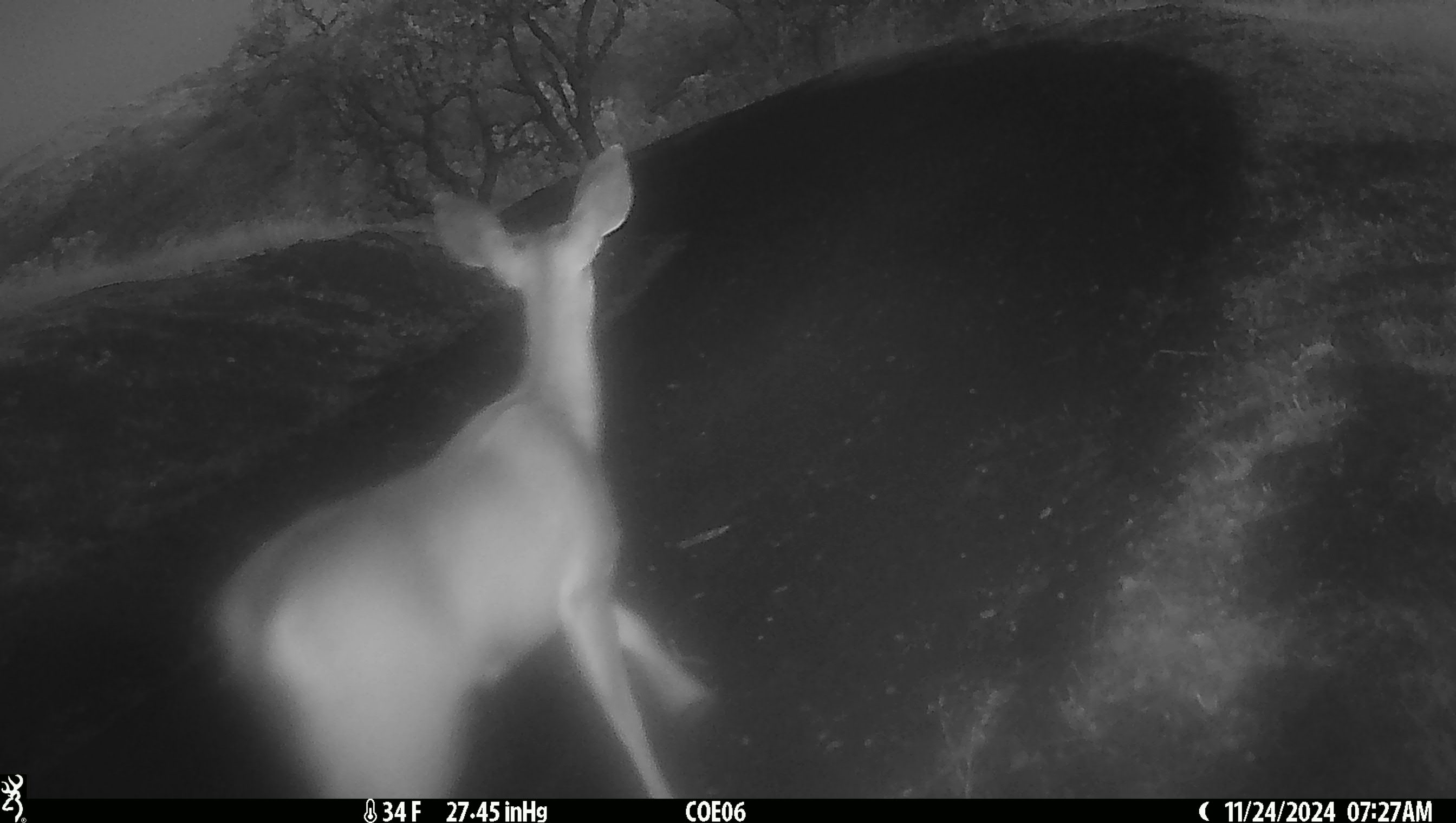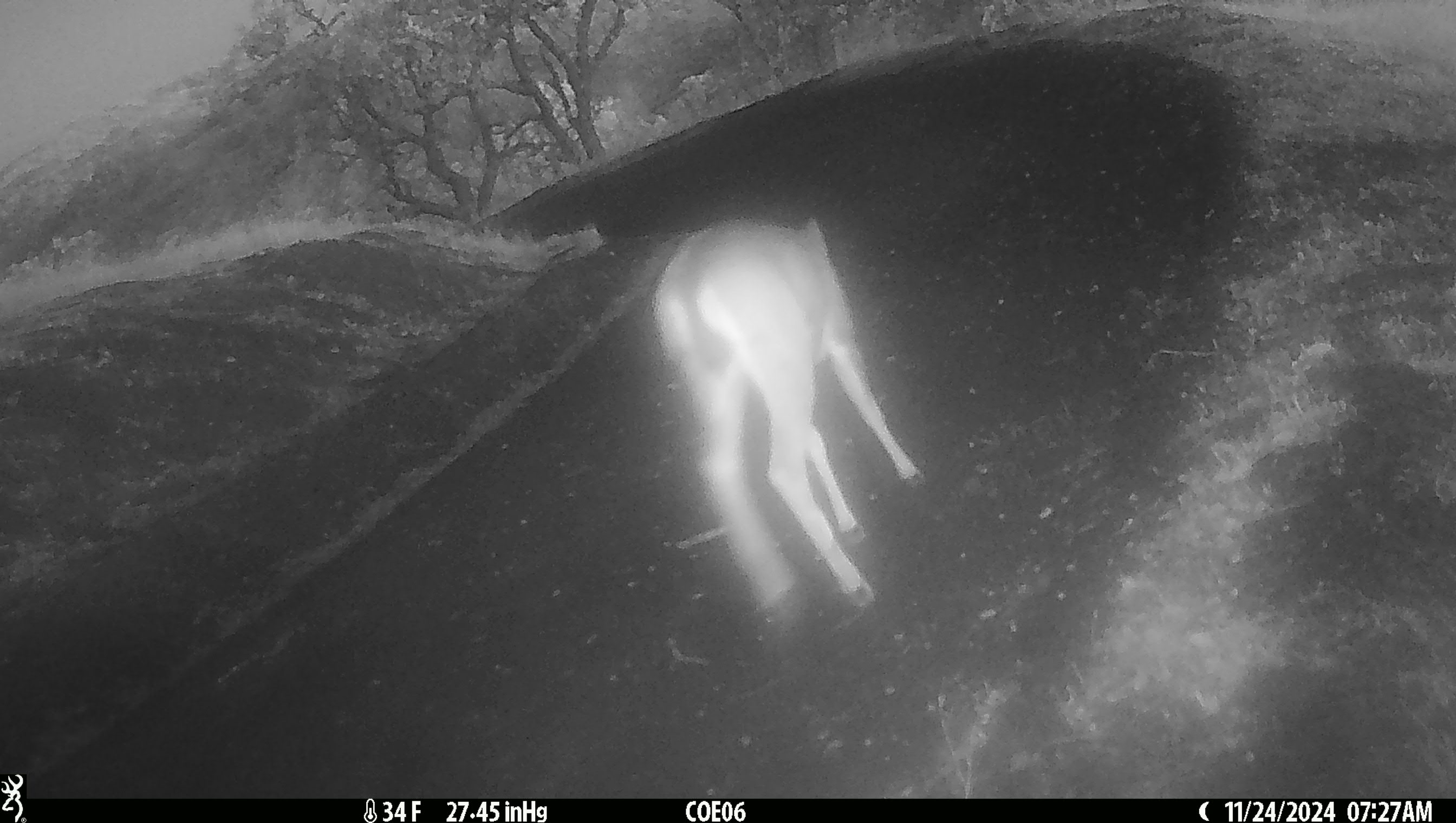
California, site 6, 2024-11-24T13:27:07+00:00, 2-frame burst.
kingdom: Animalia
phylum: Chordata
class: Mammalia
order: Artiodactyla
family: Cervidae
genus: Odocoileus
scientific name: Odocoileus hemionus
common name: mule deer